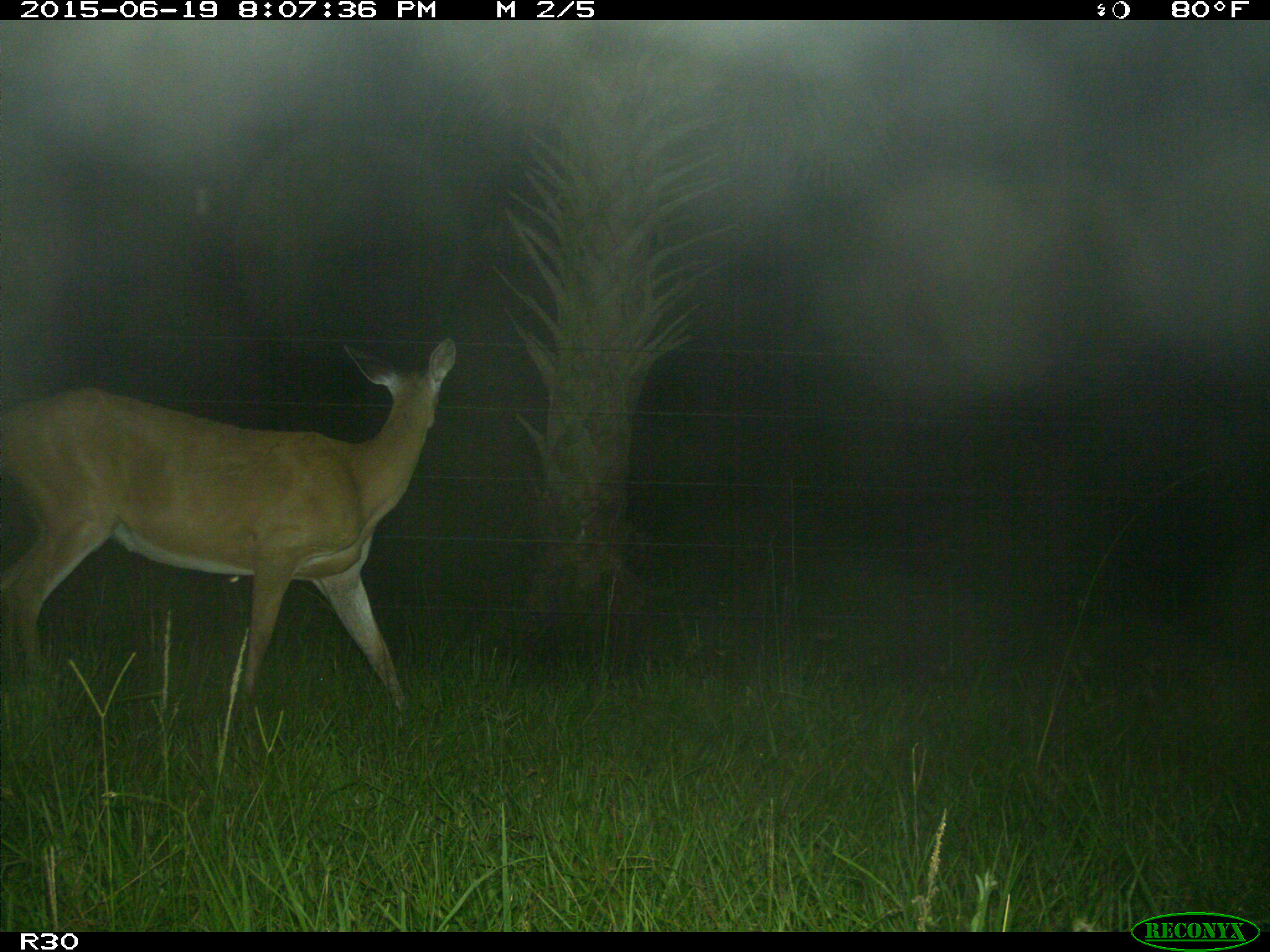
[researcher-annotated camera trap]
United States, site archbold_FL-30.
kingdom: Animalia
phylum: Chordata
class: Mammalia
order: Artiodactyla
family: Cervidae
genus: Odocoileus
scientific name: Odocoileus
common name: deer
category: unidentified deer